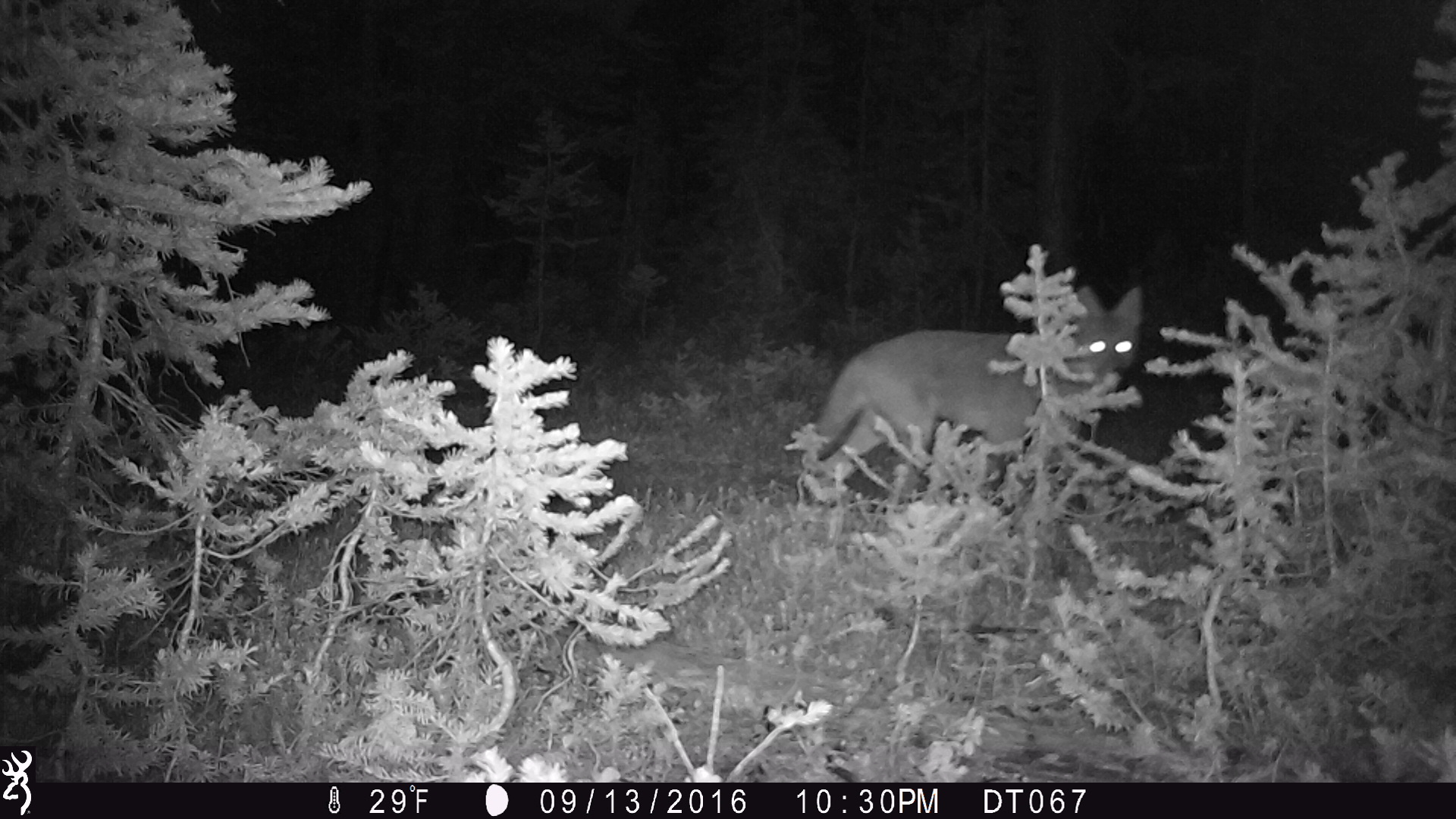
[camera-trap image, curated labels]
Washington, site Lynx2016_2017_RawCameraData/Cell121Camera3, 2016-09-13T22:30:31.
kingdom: Animalia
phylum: Chordata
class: Mammalia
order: Carnivora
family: Canidae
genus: Canis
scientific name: Canis latrans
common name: coyote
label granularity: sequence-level